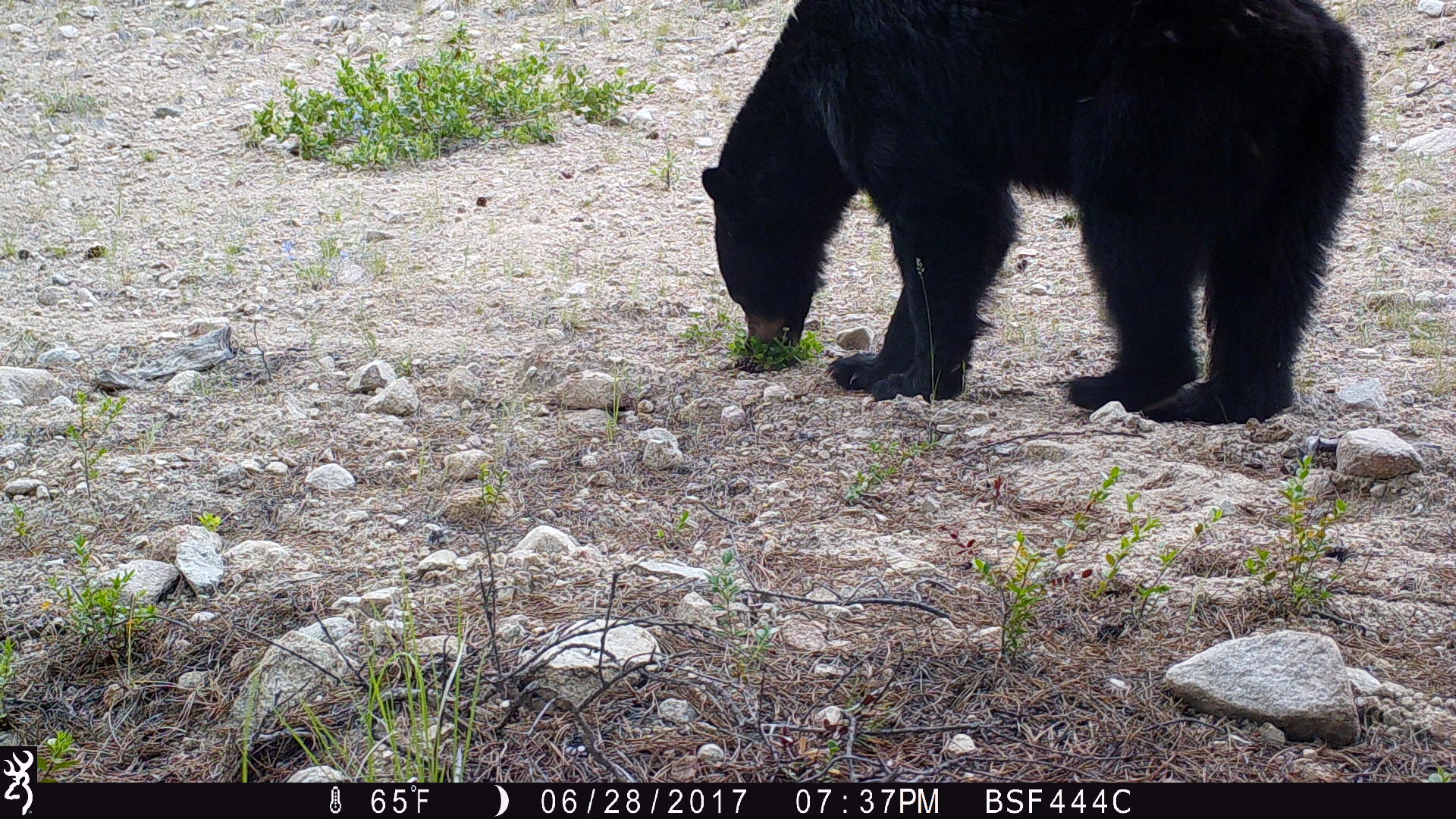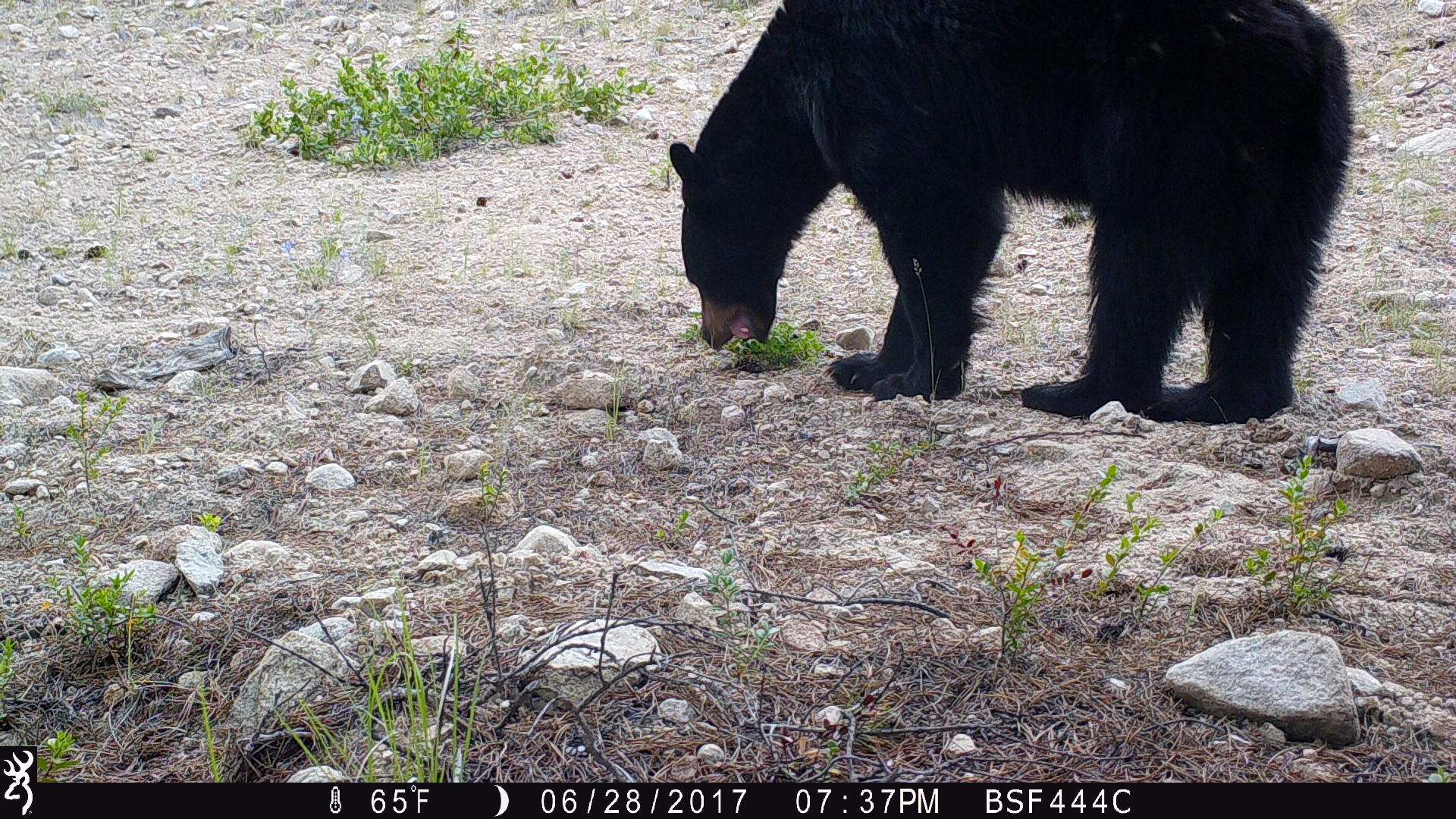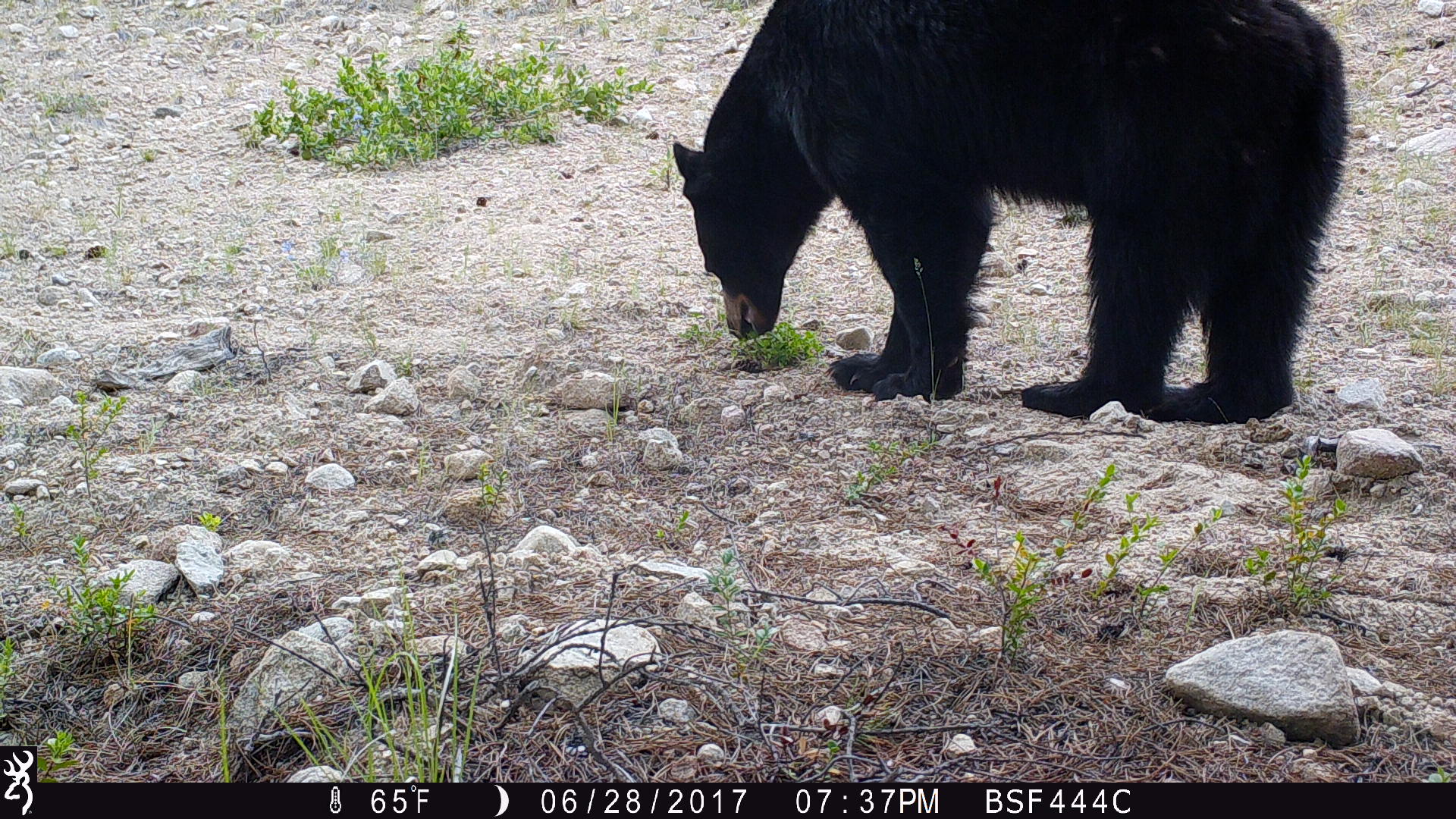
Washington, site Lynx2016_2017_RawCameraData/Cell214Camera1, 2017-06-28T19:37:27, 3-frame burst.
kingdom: Animalia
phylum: Chordata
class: Mammalia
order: Carnivora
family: Ursidae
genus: Ursus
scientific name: Ursus americanus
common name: american black bear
Ursus americanus (american black bear). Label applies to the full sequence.